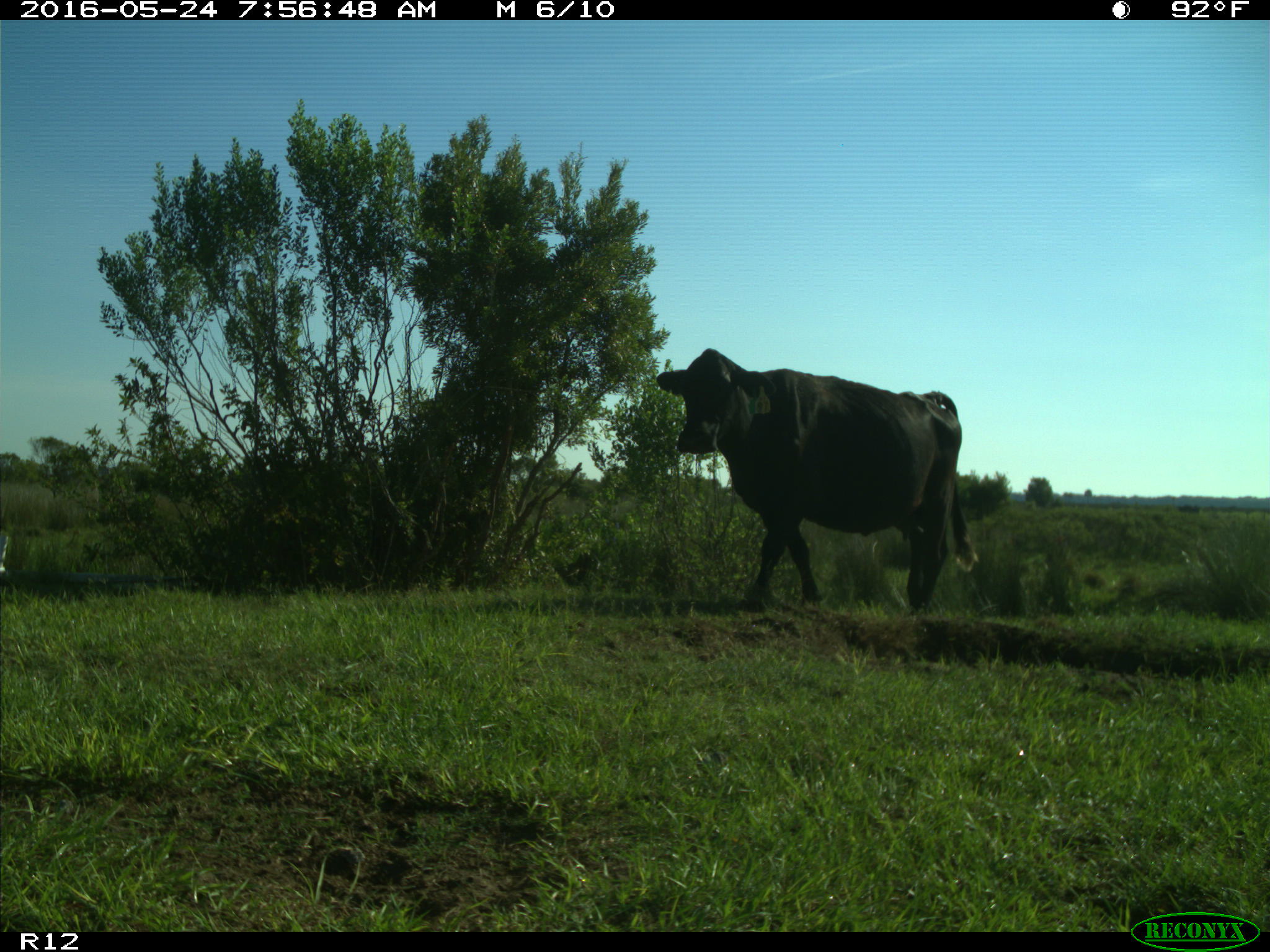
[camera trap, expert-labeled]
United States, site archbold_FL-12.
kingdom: Animalia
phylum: Chordata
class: Mammalia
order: Artiodactyla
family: Bovidae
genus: Bos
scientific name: Bos taurus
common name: domestic cow